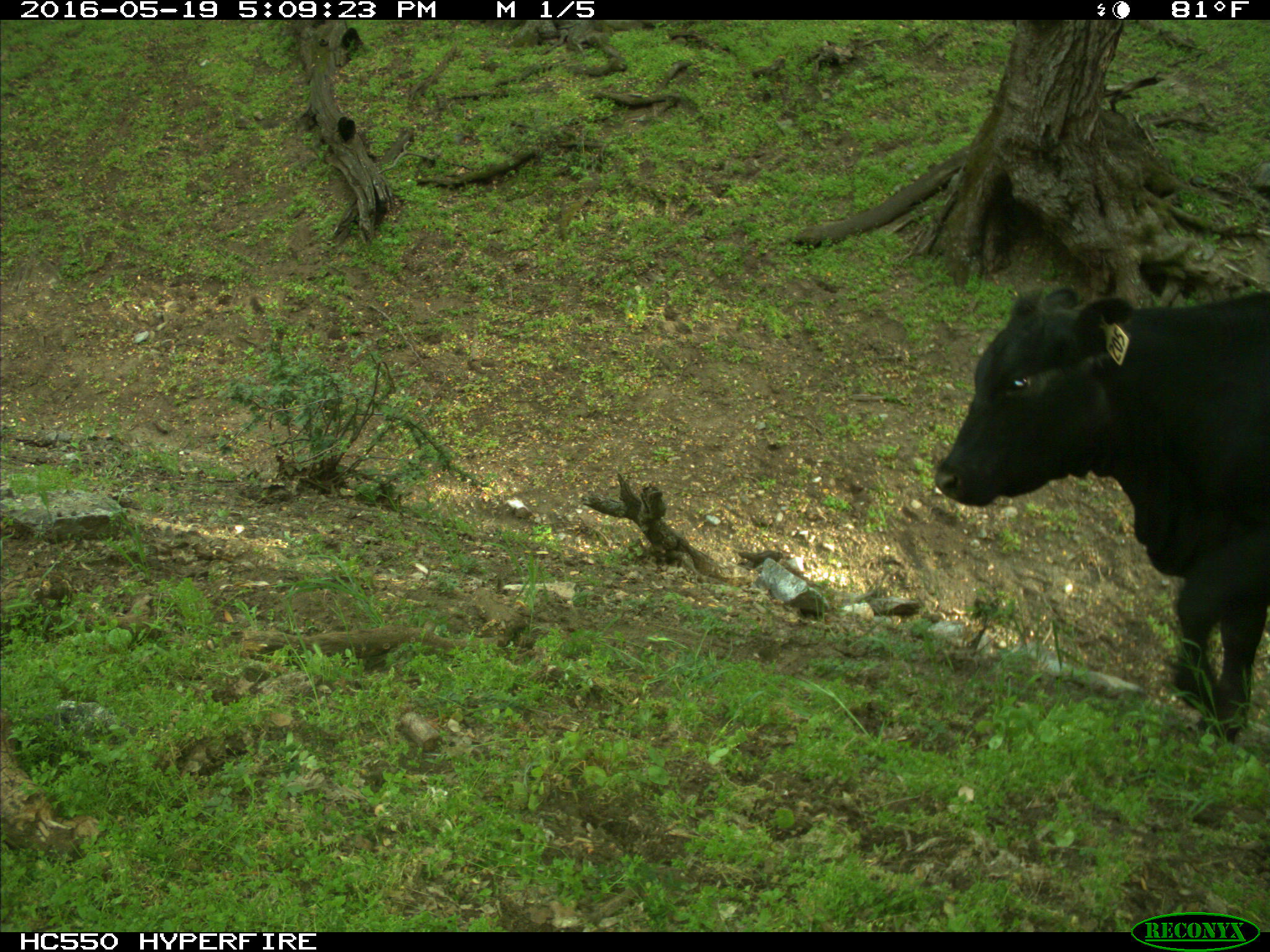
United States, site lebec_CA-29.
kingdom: Animalia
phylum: Chordata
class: Mammalia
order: Artiodactyla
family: Bovidae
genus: Bos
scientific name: Bos taurus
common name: domestic cow